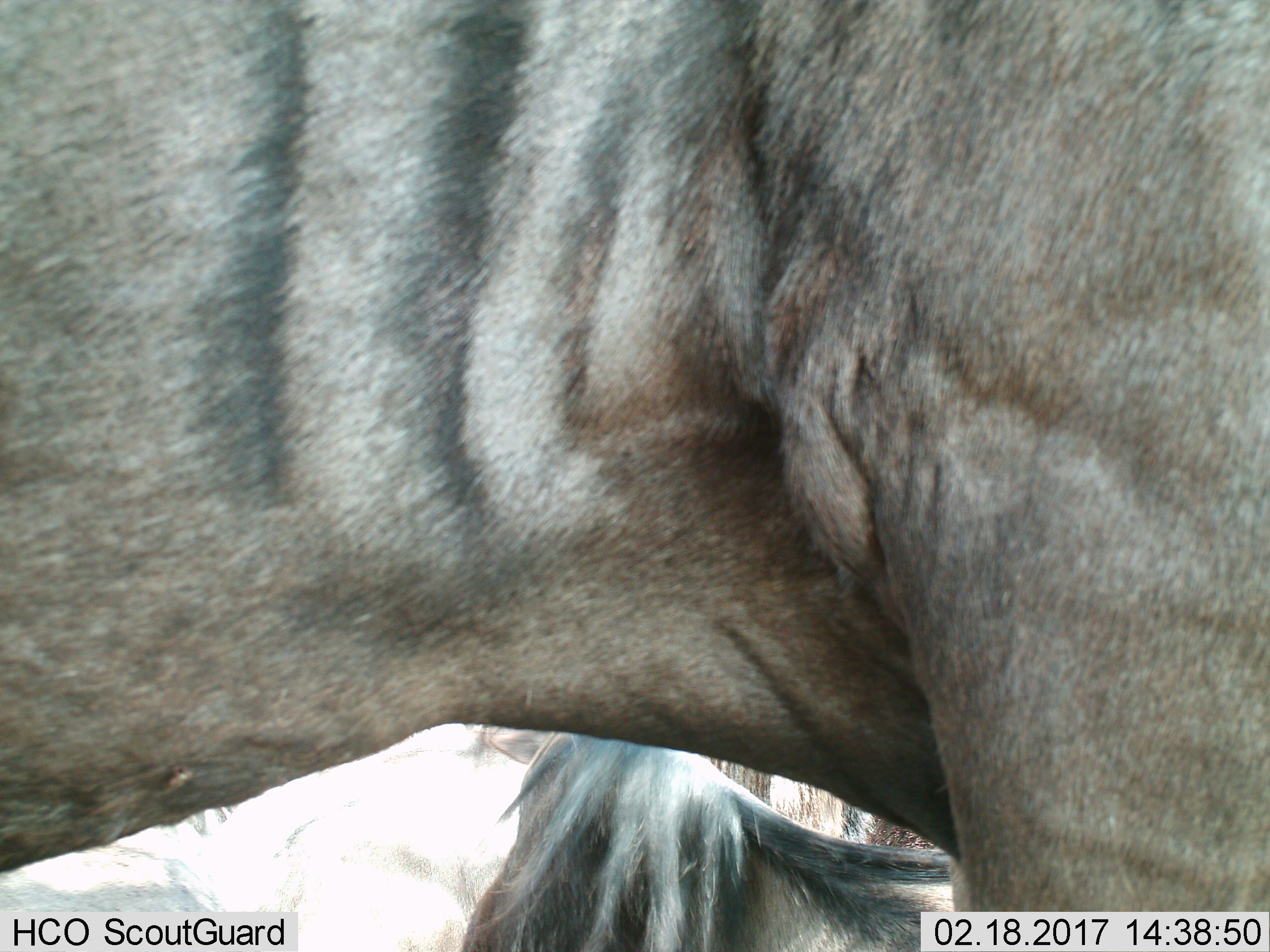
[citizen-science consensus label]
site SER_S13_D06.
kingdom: Animalia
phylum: Chordata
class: Mammalia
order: Artiodactyla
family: Bovidae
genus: Connochaetes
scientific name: Connochaetes taurinus taurinus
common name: blue wildebeest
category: wildebeestblue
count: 3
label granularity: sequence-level